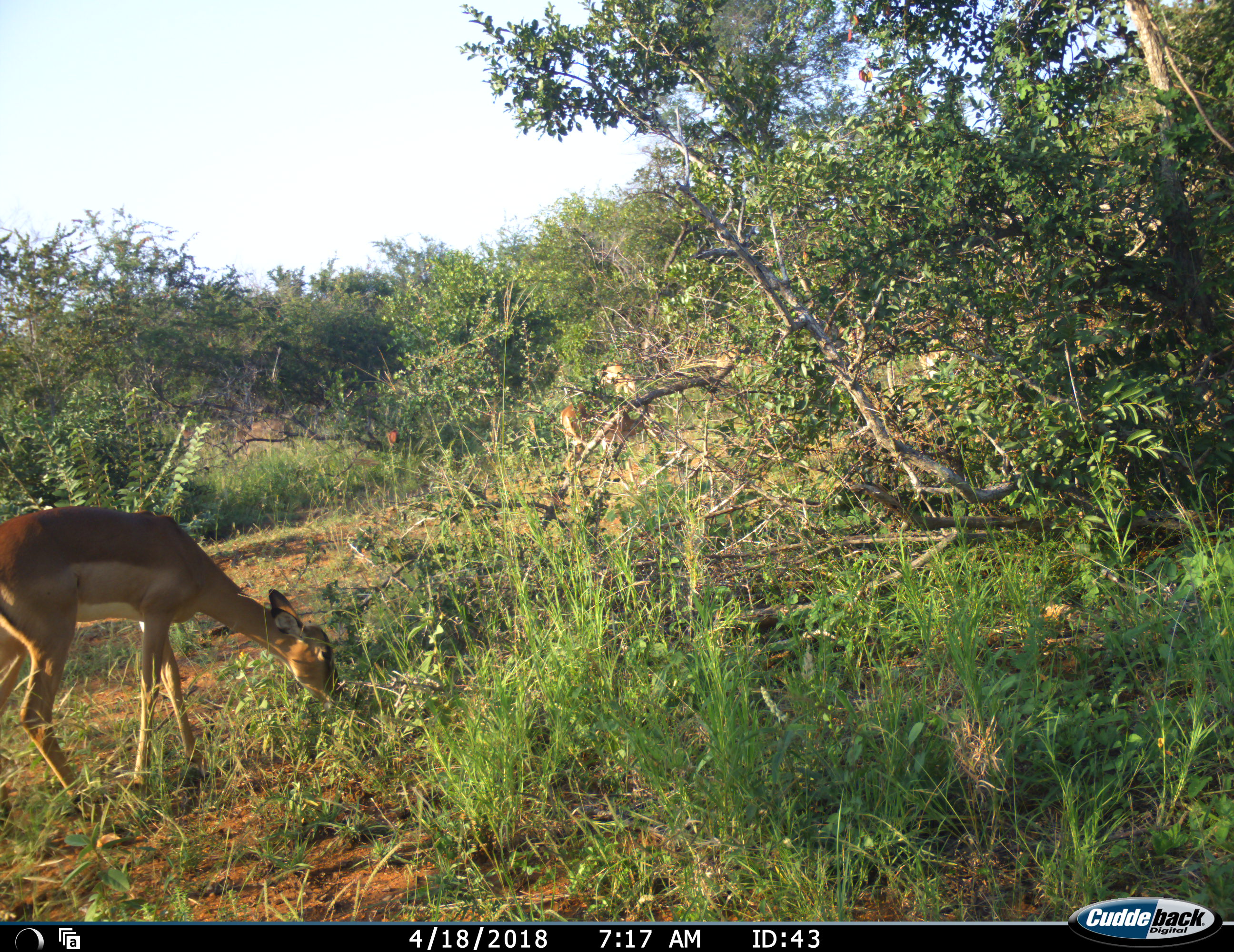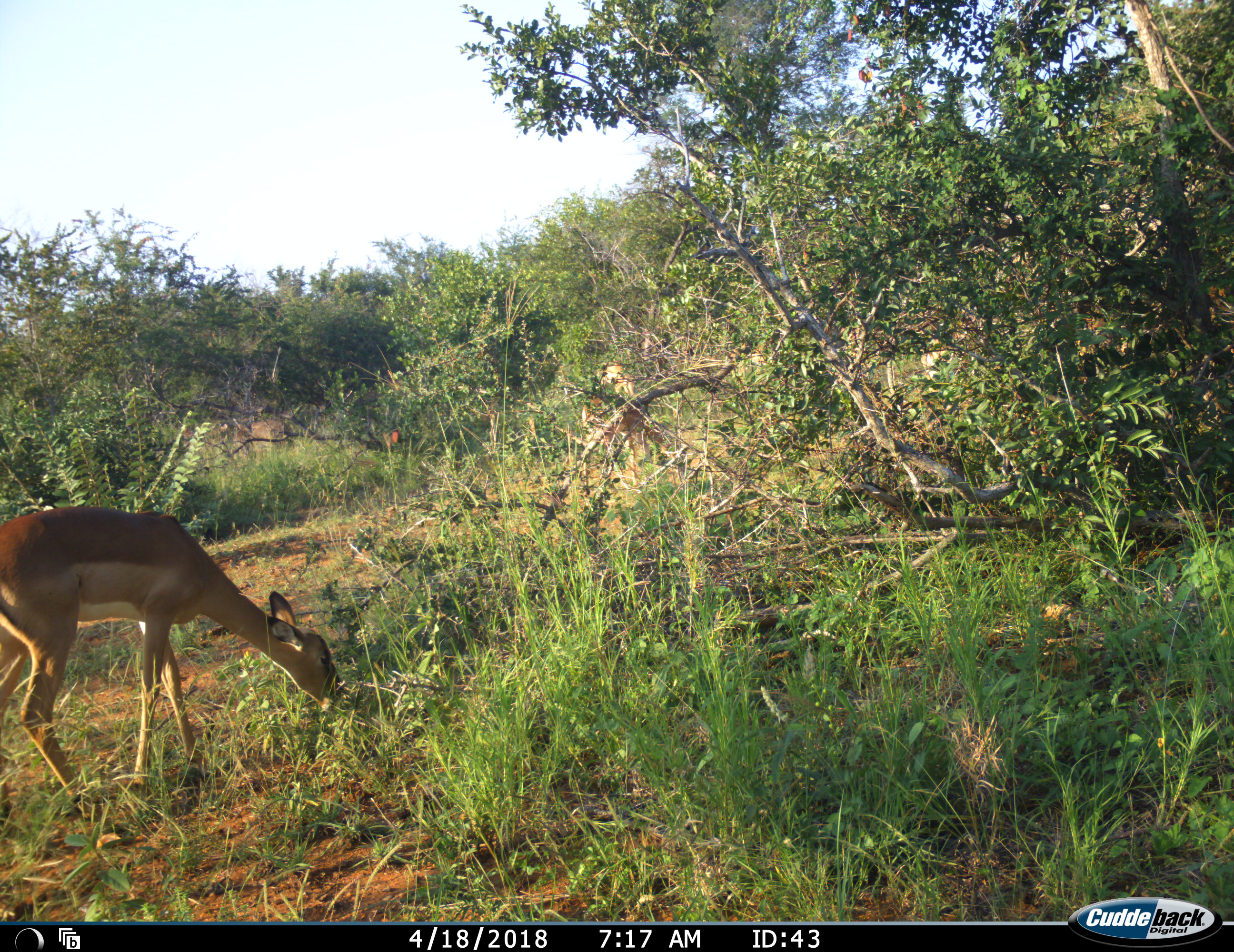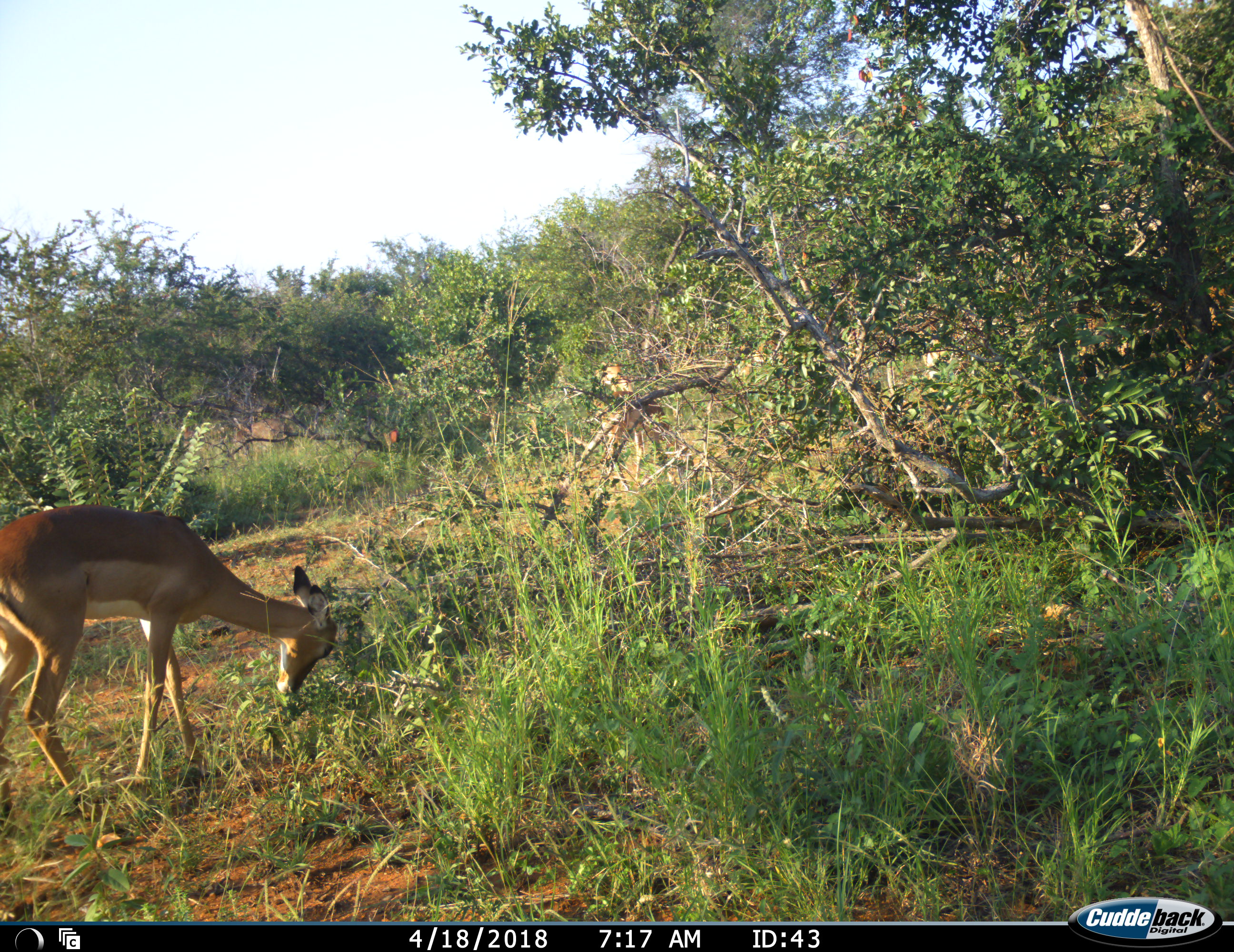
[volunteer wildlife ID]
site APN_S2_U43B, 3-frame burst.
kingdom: Animalia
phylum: Chordata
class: Mammalia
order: Artiodactyla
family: Bovidae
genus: Aepyceros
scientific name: Aepyceros melampus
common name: impala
Impala (Aepyceros melampus), count 3. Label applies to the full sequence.